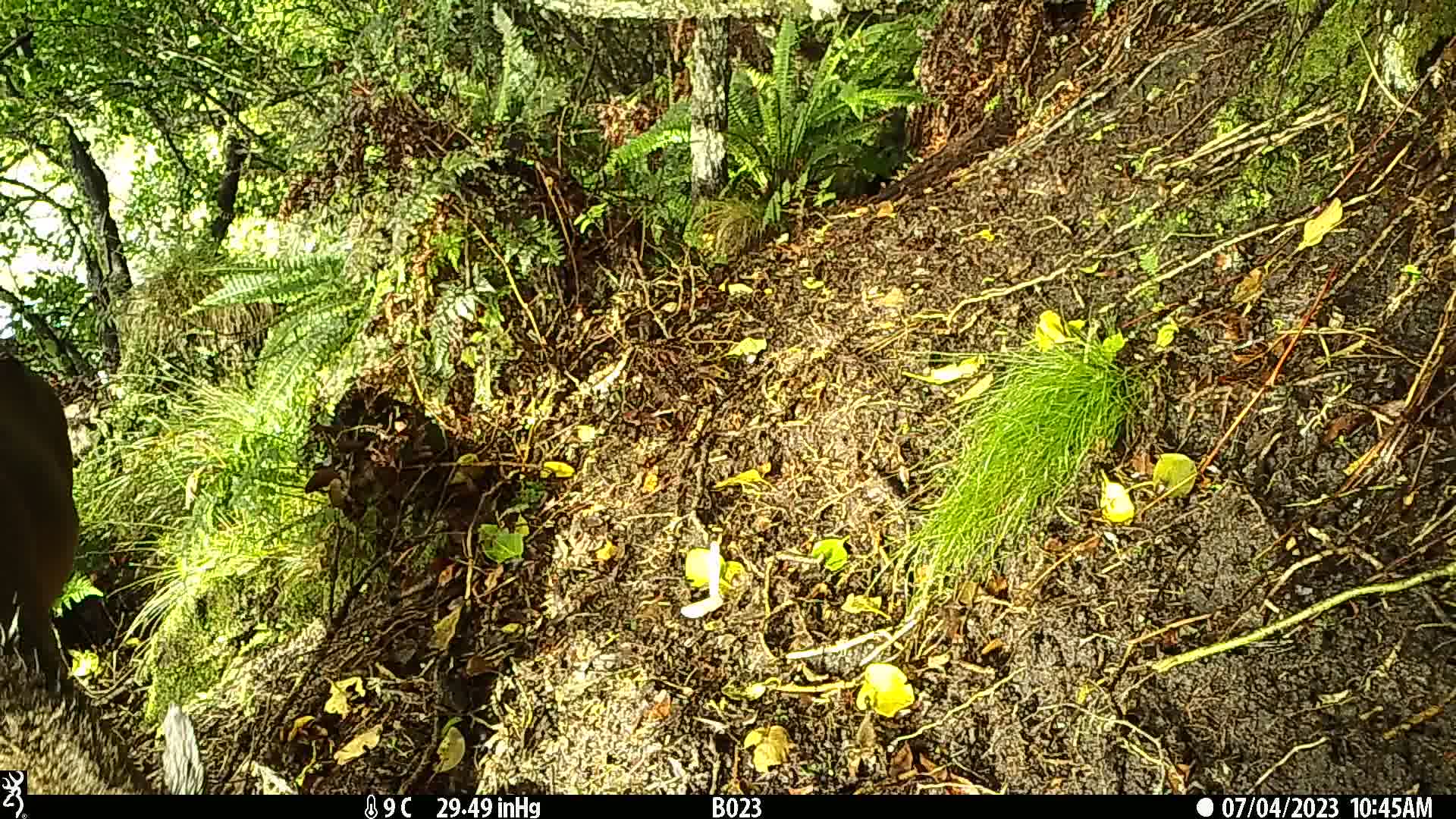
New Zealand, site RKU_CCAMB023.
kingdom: Animalia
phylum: Chordata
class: Mammalia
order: Artiodactyla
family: Cervidae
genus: Odocoileus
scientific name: Odocoileus virginianus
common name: white-tailed deer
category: white tailed deer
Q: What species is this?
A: White tailed deer (white-tailed deer) (Odocoileus virginianus).